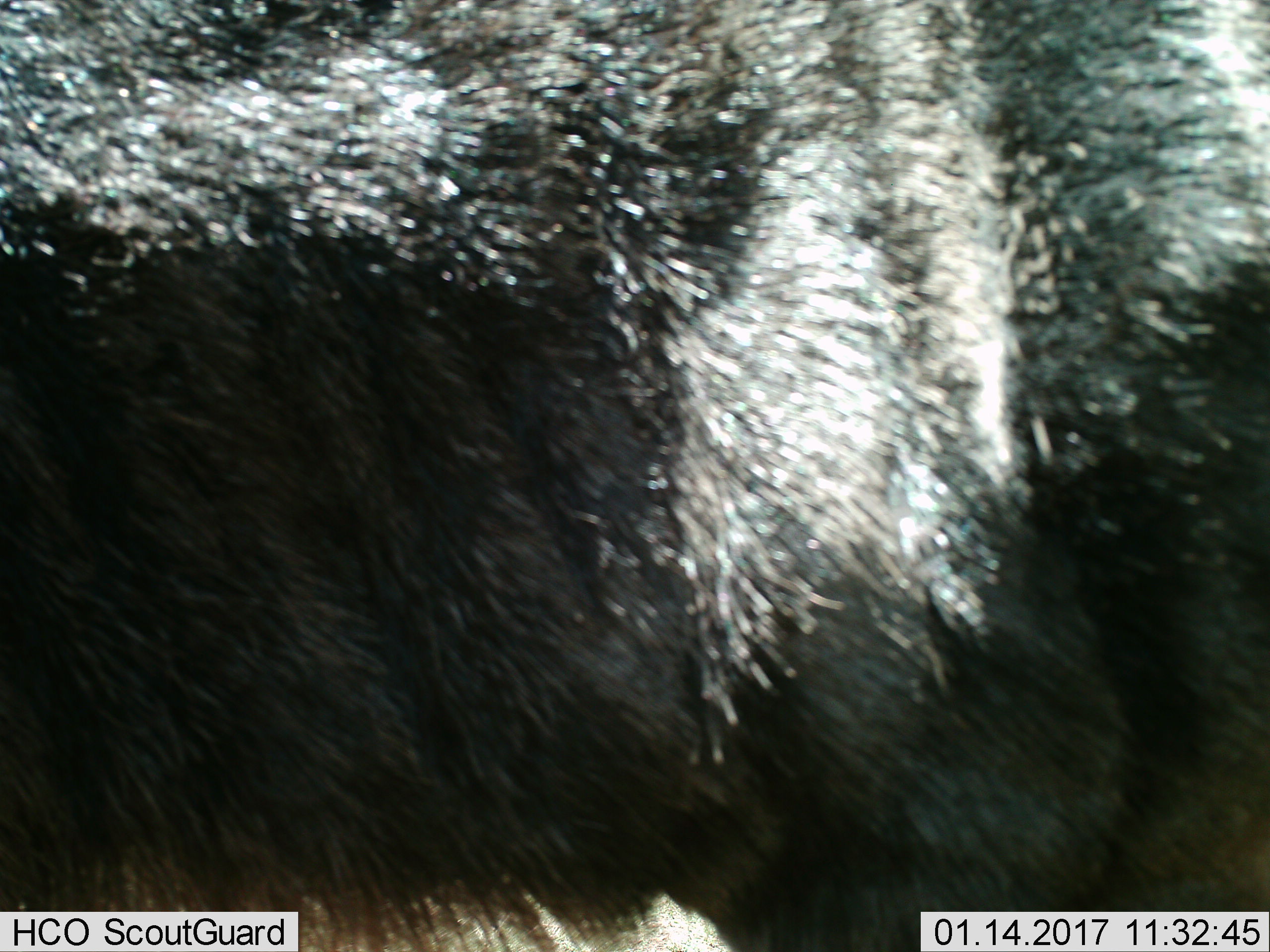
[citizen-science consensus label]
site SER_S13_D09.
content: unidentified animal